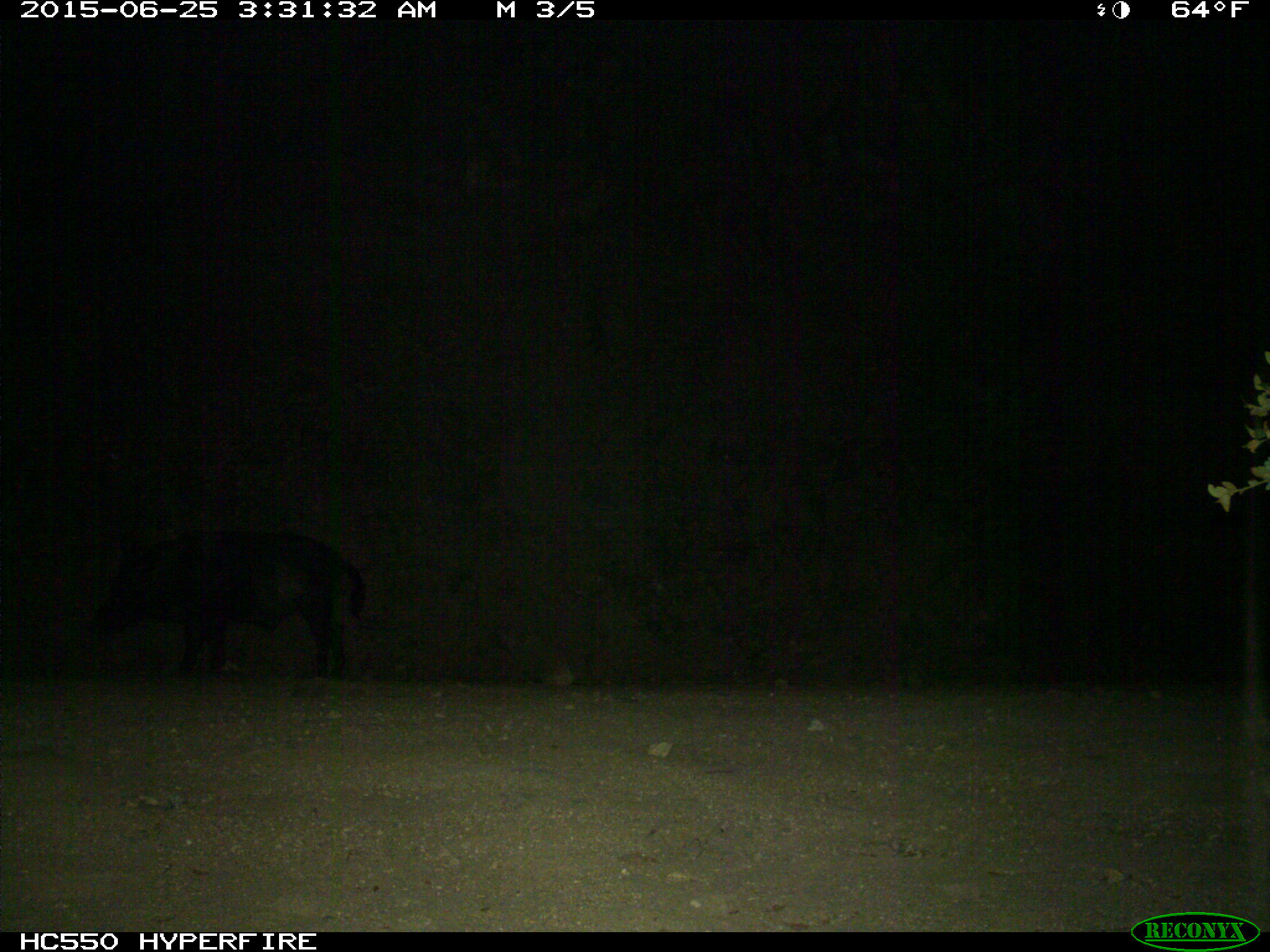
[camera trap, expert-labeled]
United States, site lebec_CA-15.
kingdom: Animalia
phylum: Chordata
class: Mammalia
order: Artiodactyla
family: Suidae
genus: Sus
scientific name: Sus scrofa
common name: wild boar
Sus scrofa (wild boar).